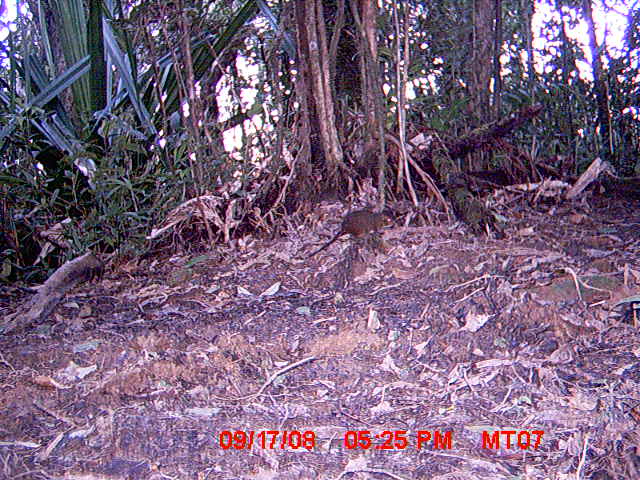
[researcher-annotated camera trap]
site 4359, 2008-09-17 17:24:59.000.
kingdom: Animalia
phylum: Chordata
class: Mammalia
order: Rodentia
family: Nesomyidae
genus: Nesomys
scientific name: Nesomys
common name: nesomys rodents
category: nesomys sp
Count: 1.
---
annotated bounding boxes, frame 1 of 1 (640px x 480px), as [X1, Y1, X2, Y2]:
nesomys sp: [305, 209, 394, 258]